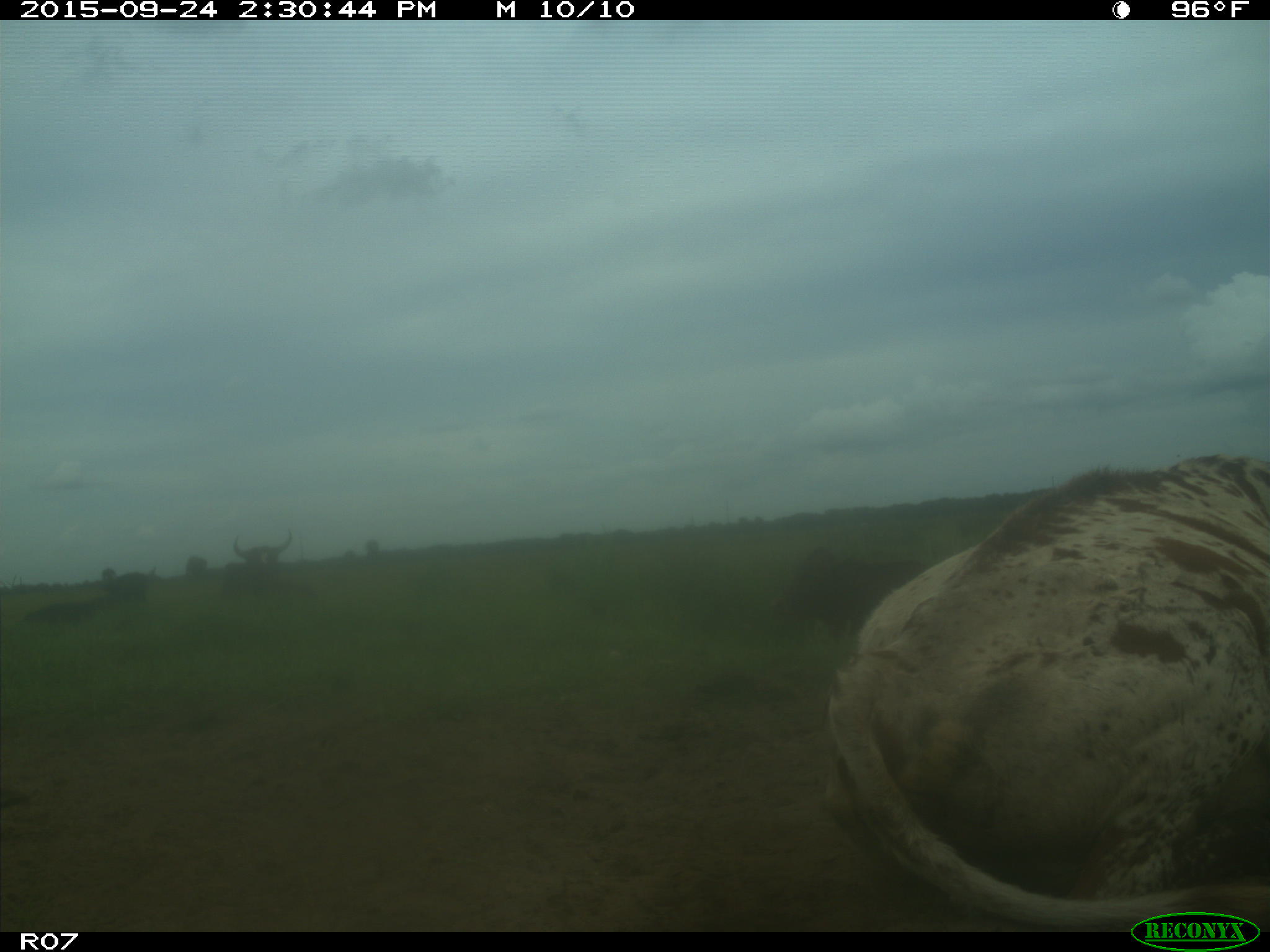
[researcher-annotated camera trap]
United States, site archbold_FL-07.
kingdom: Animalia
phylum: Chordata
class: Mammalia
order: Artiodactyla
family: Bovidae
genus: Bos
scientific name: Bos taurus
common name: domestic cow